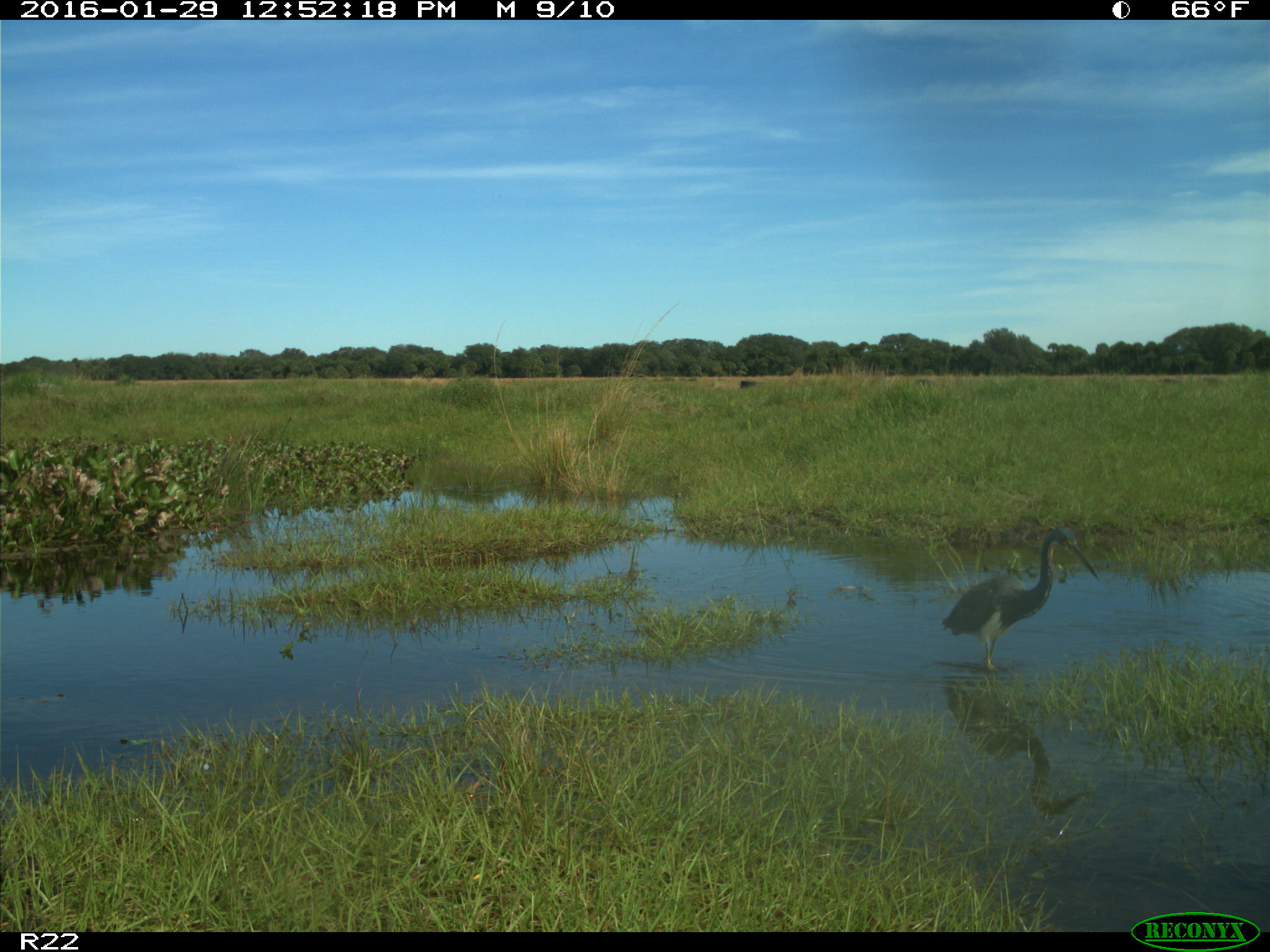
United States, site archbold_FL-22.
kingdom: Animalia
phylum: Chordata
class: Aves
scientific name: Aves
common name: birds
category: unidentified bird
Unidentified bird (birds) (Aves).